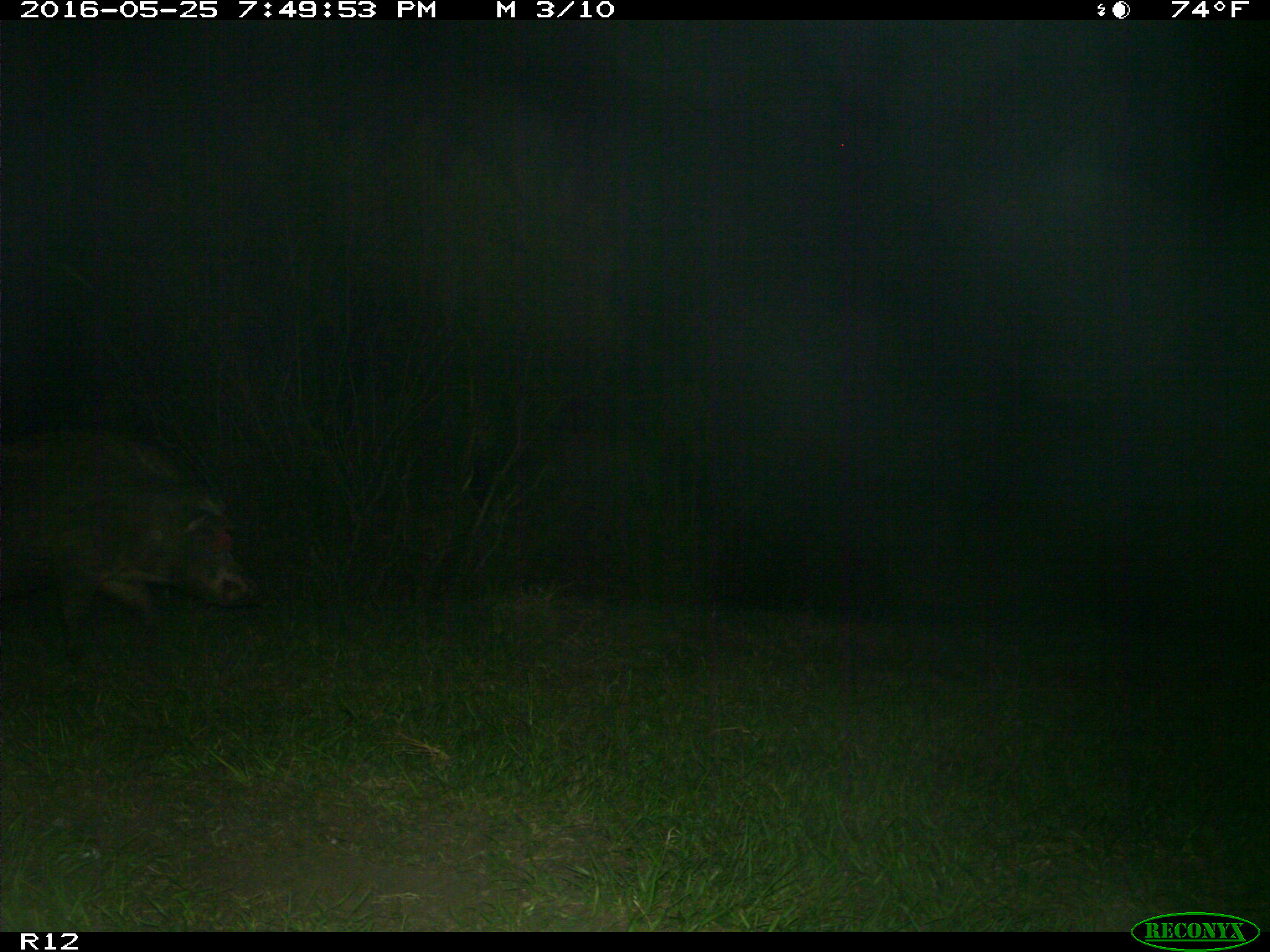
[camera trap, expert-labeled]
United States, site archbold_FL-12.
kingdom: Animalia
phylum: Chordata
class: Mammalia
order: Artiodactyla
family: Suidae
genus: Sus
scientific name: Sus scrofa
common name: wild boar